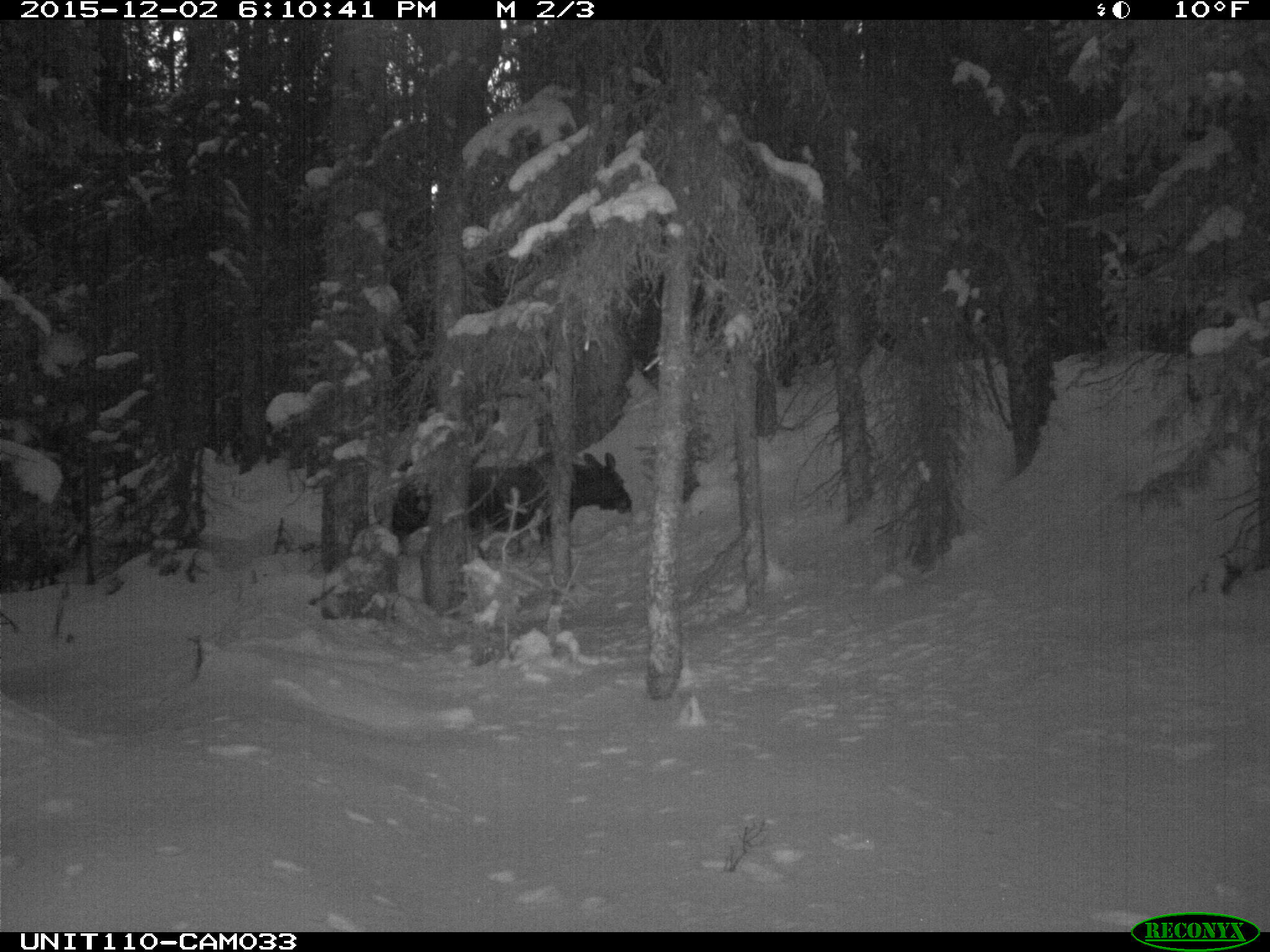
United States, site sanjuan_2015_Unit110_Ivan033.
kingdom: Animalia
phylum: Chordata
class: Mammalia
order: Artiodactyla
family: Cervidae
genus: Alces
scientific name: Alces alces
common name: moose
Alces alces (moose).